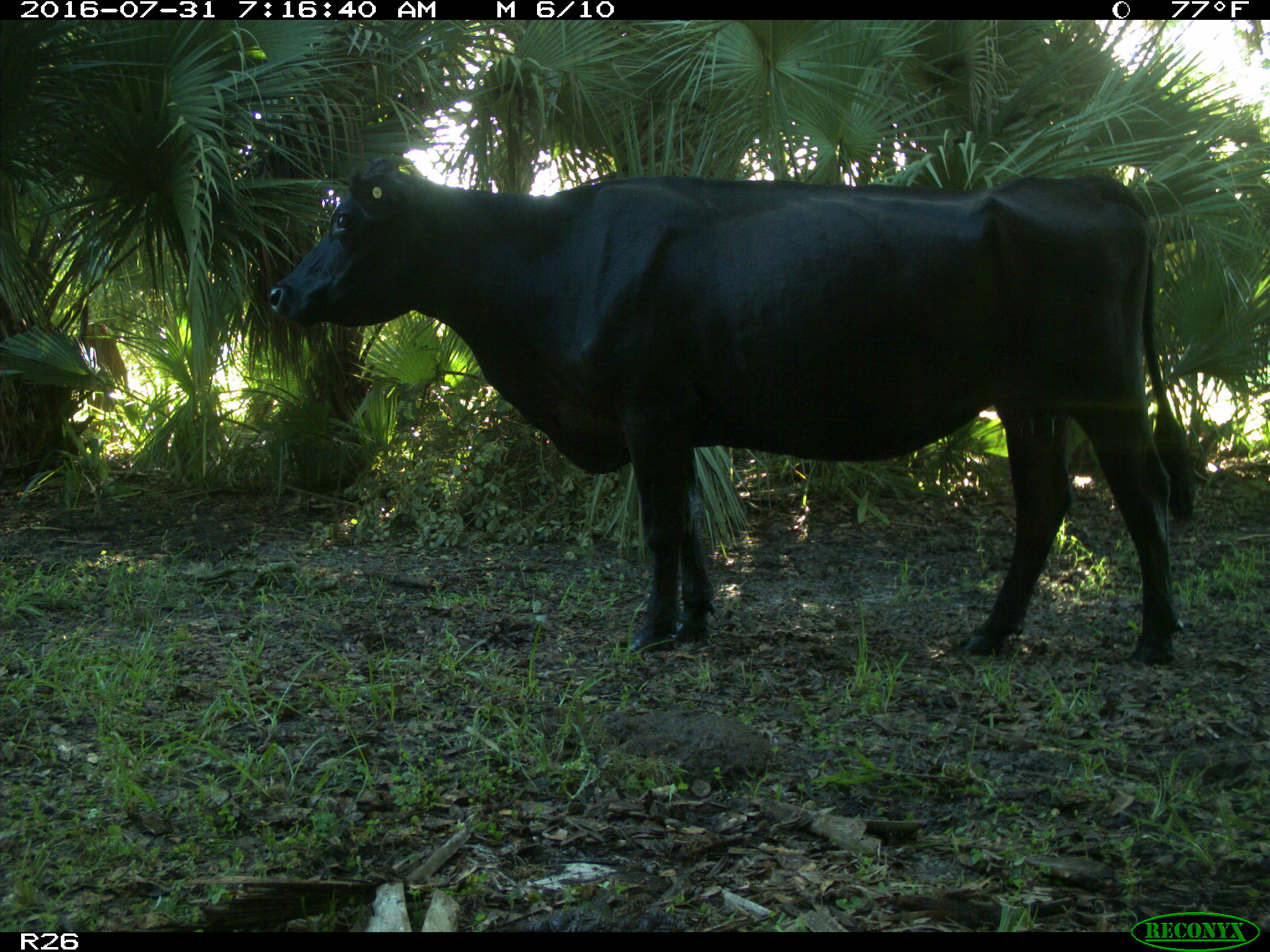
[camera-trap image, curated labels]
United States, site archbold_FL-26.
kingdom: Animalia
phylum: Chordata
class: Mammalia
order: Artiodactyla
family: Bovidae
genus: Bos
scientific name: Bos taurus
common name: domestic cow